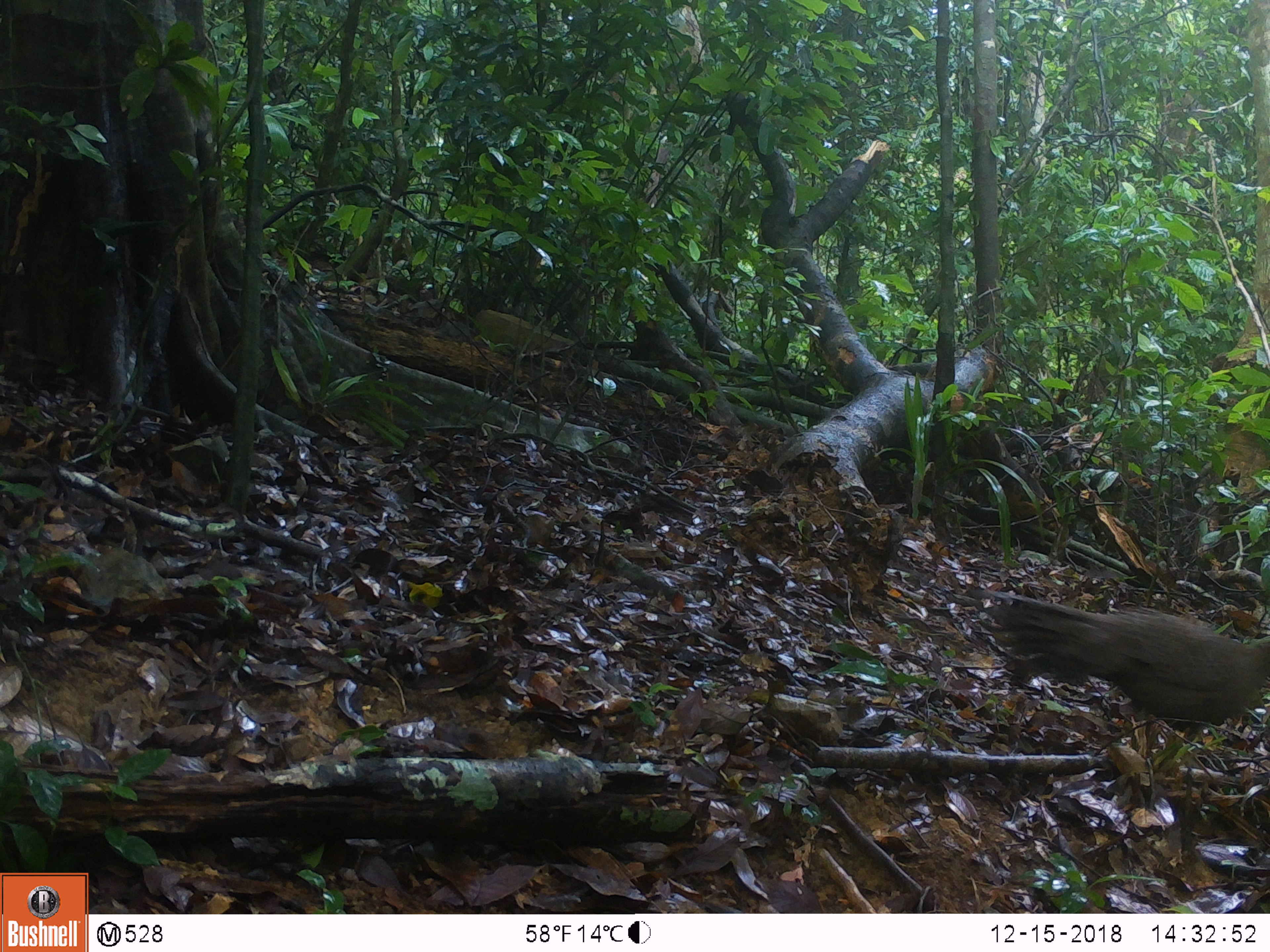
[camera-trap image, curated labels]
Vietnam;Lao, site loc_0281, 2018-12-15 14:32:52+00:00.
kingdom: Animalia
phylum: Chordata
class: Aves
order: Galliformes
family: Phasianidae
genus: Polyplectron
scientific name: Polyplectron bicalcaratum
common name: gray peacock-pheasant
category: grey peacock pheasant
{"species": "grey peacock pheasant (gray peacock-pheasant) (Polyplectron bicalcaratum)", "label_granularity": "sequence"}